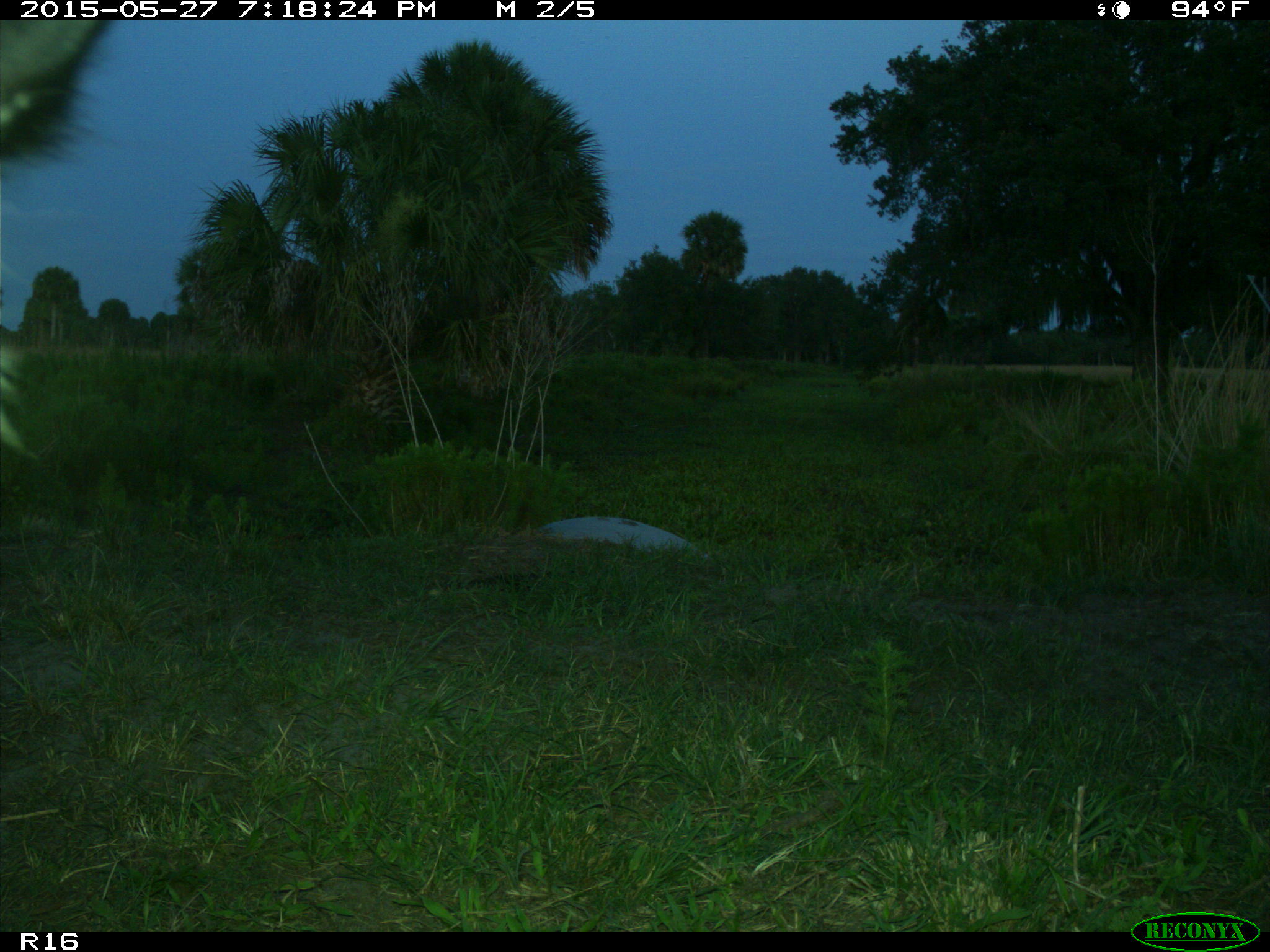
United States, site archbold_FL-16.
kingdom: Animalia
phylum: Chordata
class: Mammalia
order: Artiodactyla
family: Bovidae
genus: Bos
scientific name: Bos taurus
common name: domestic cow